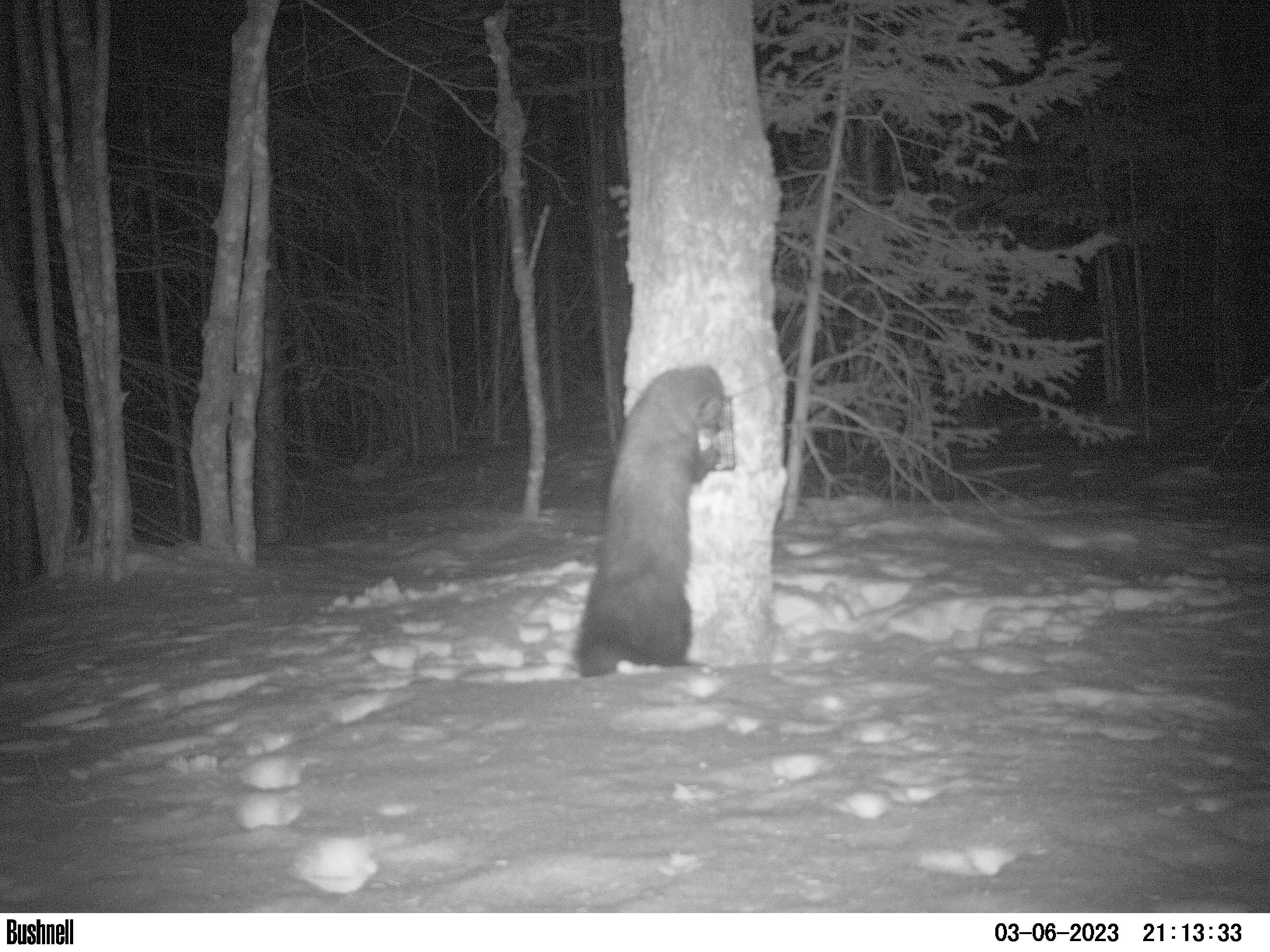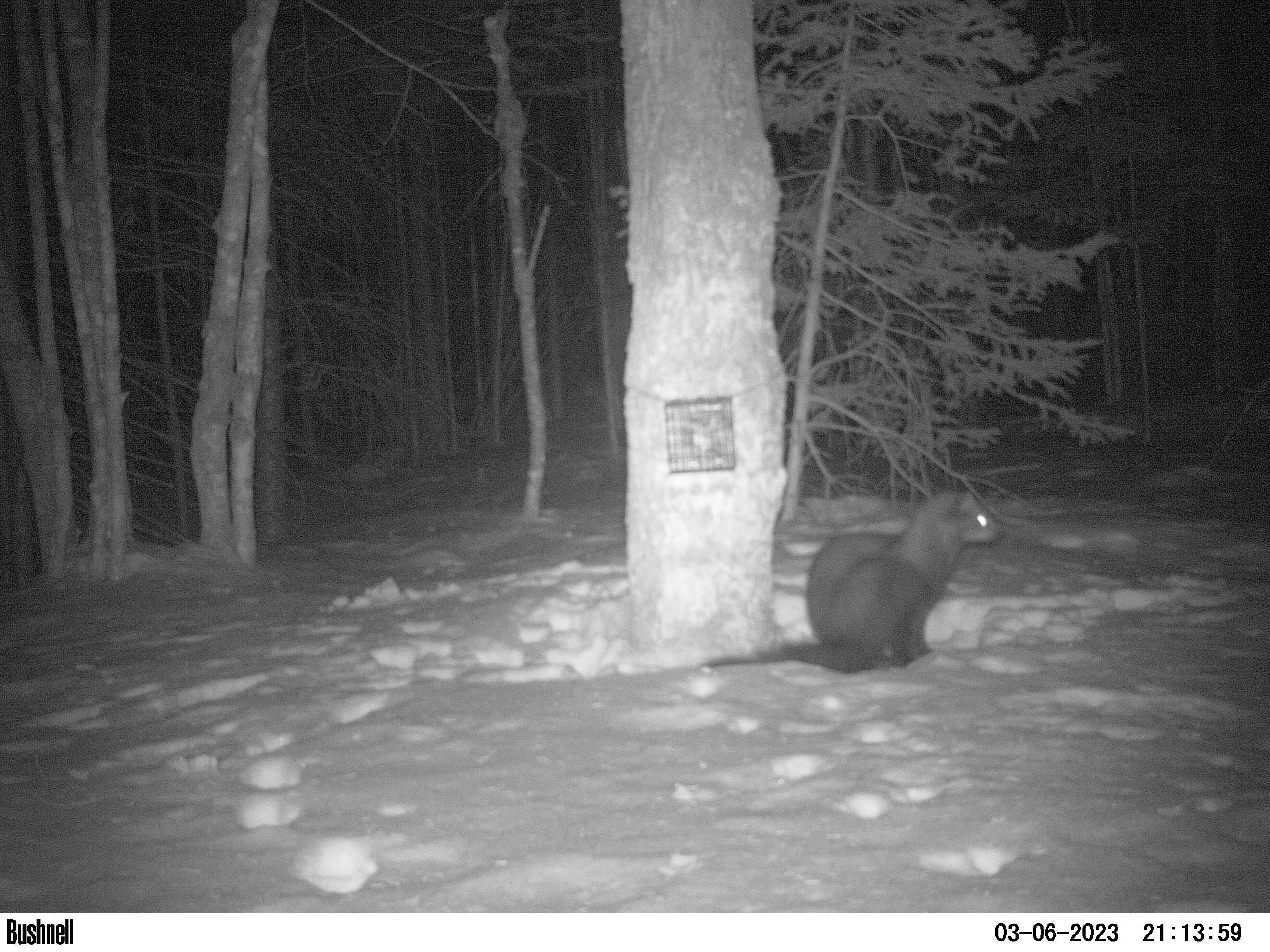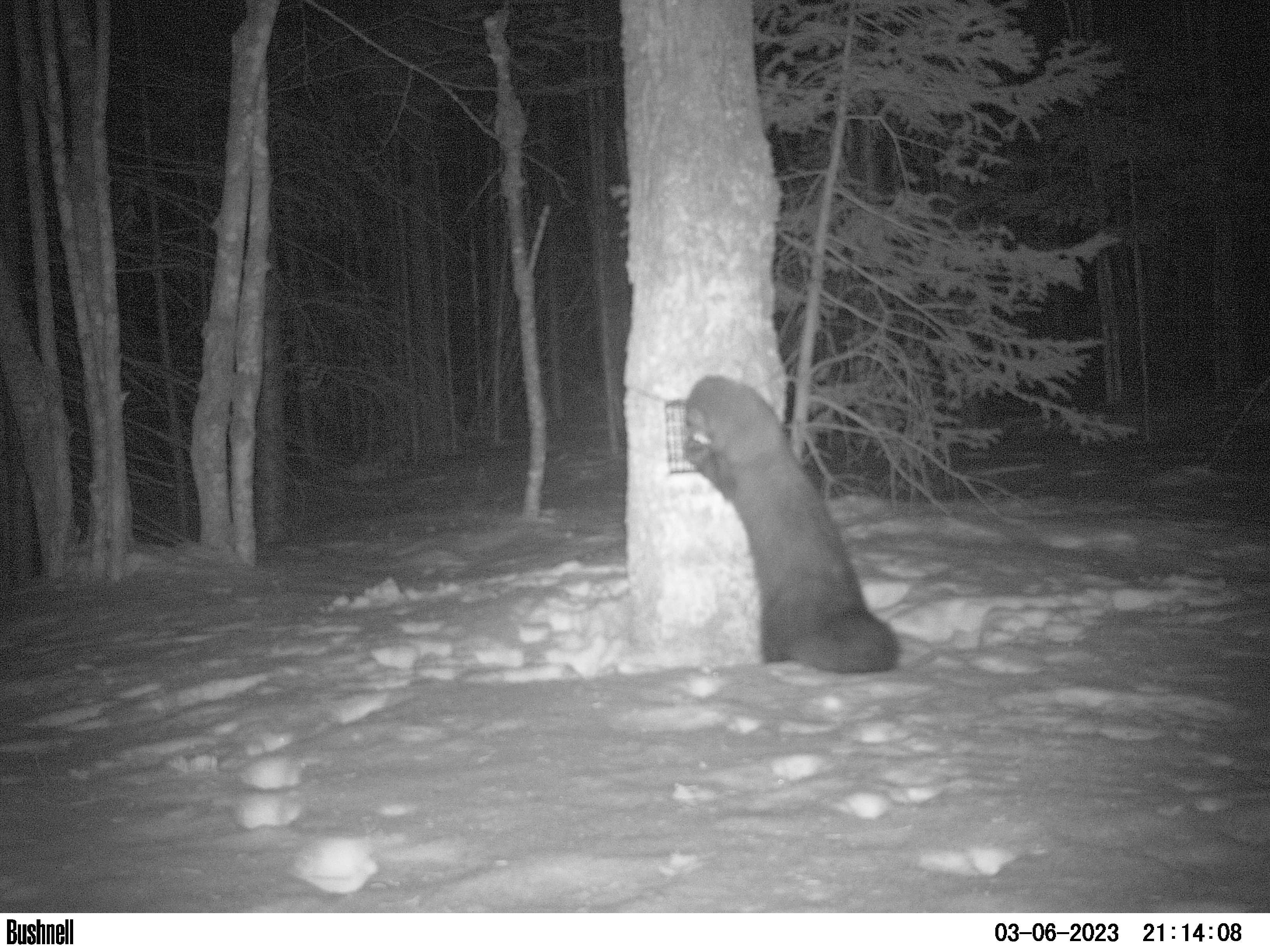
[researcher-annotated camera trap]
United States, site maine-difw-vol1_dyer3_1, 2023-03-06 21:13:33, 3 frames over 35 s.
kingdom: Animalia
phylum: Chordata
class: Mammalia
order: Carnivora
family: Mustelidae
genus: Pekania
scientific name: Pekania pennanti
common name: fisher